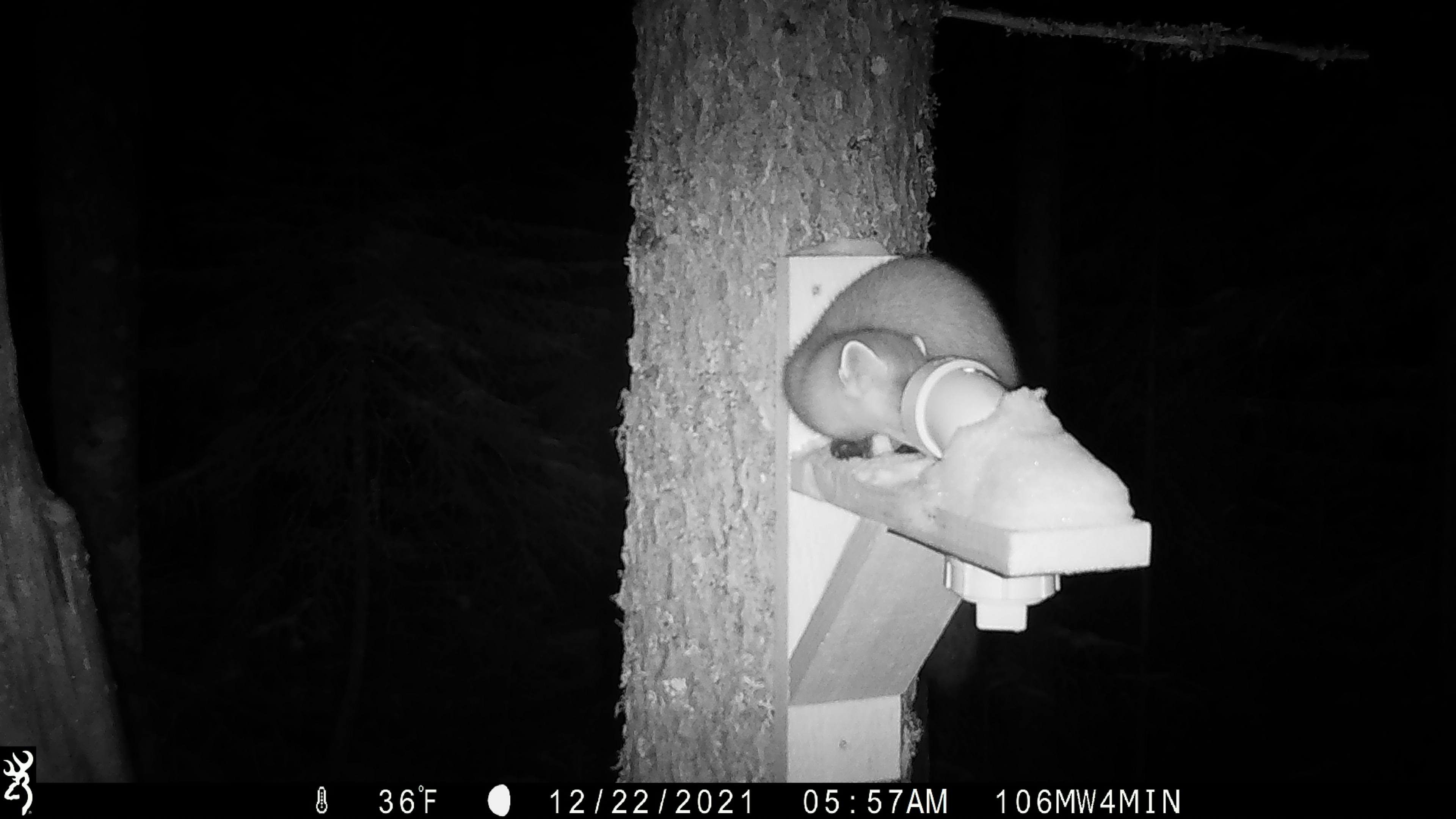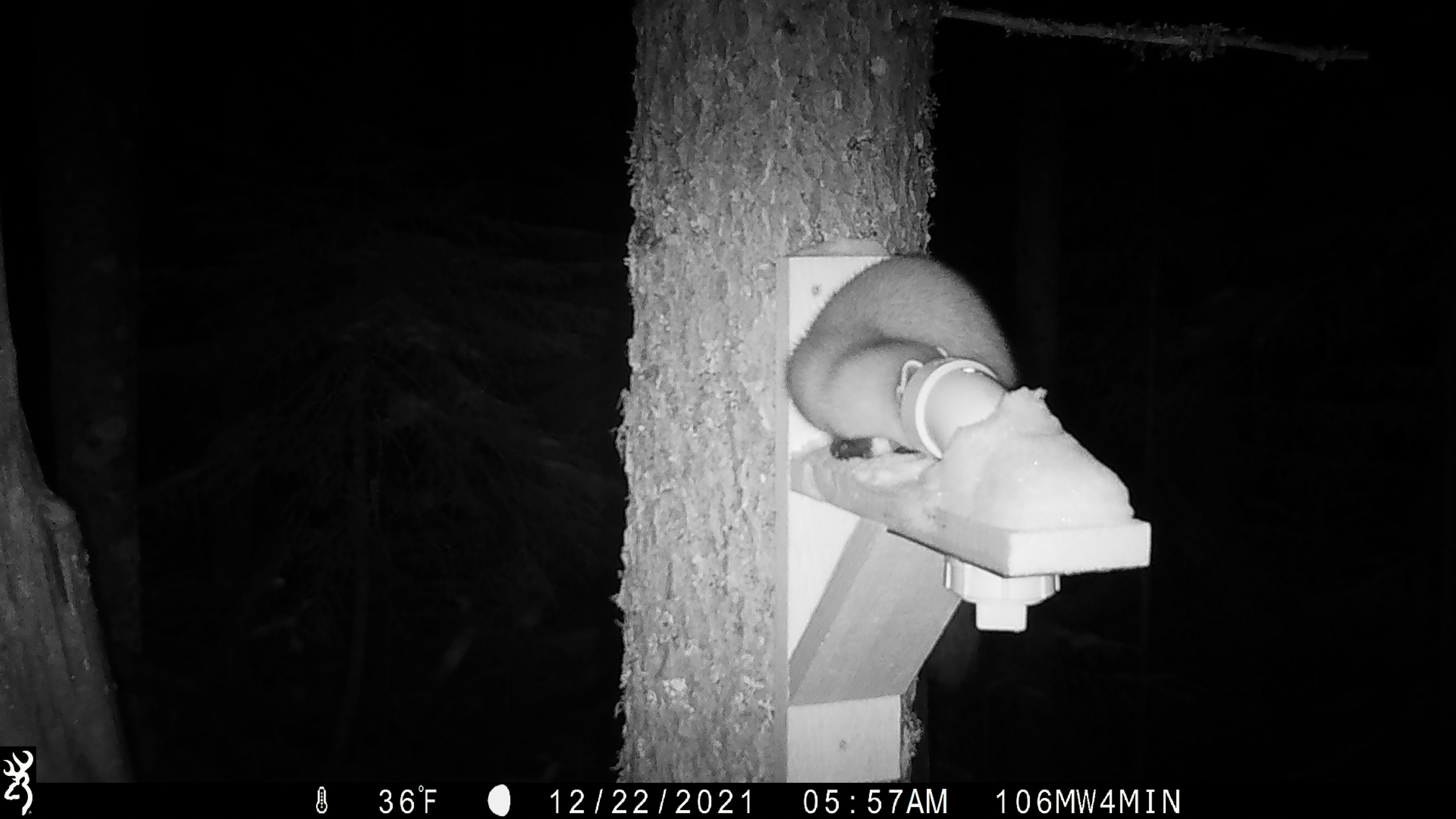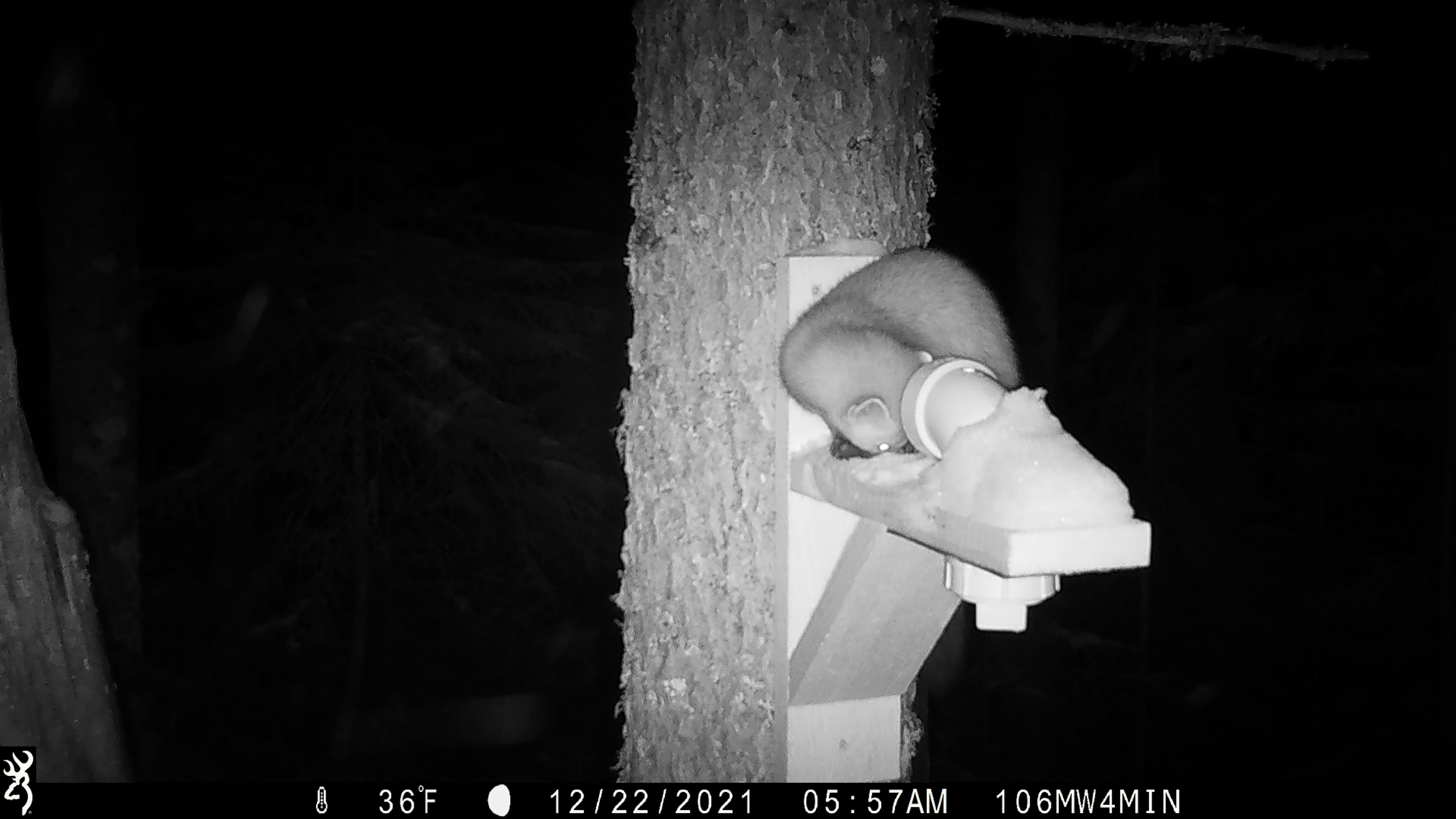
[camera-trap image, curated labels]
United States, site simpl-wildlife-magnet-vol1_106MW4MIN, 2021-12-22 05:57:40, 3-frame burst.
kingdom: Animalia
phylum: Chordata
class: Mammalia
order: Carnivora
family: Mustelidae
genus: Martes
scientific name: Martes americana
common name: american marten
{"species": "american marten (Martes americana)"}